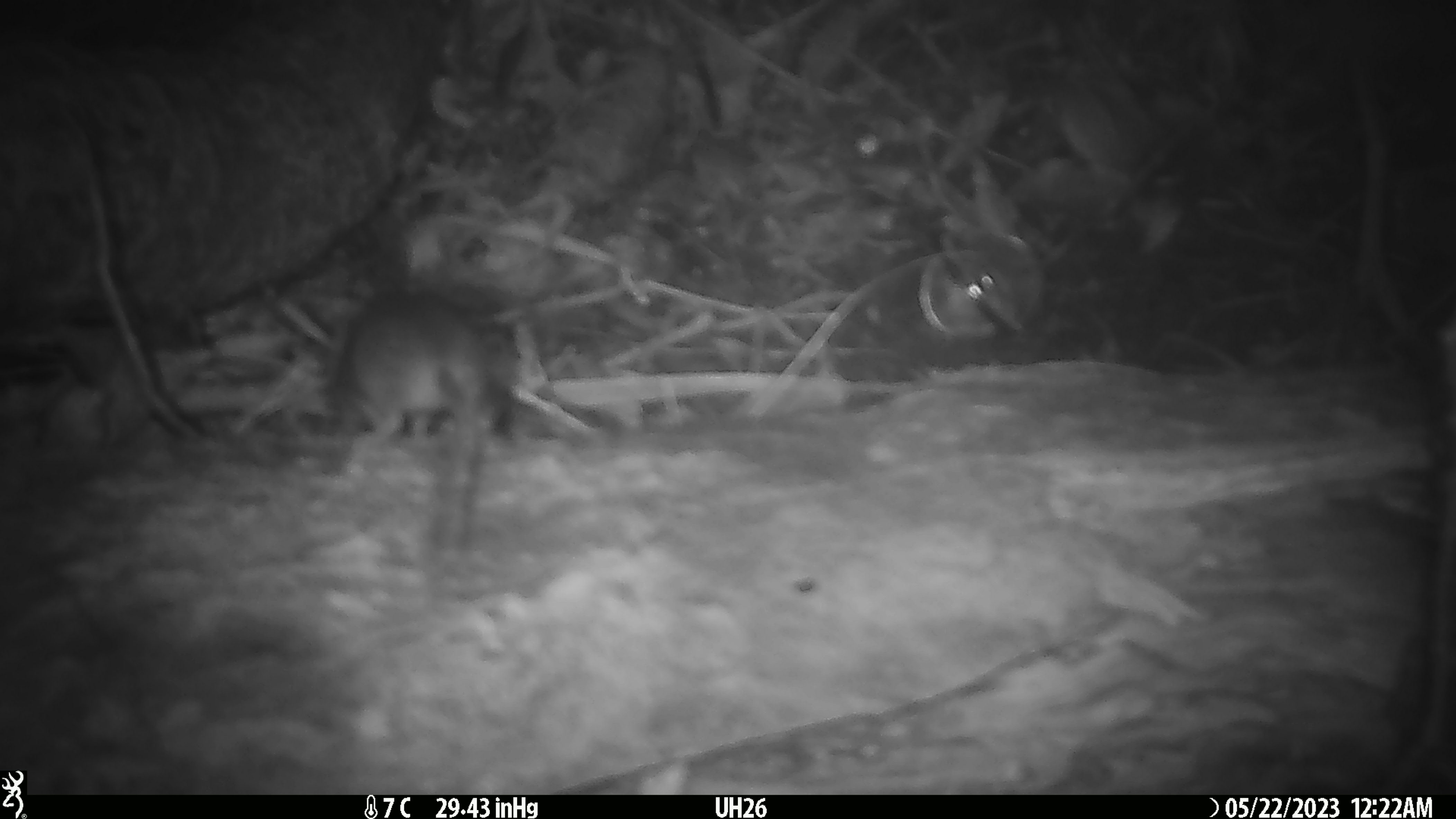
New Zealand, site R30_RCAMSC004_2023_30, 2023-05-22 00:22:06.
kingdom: Animalia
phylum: Chordata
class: Mammalia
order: Rodentia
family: Muridae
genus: Mus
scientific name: Mus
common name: mouse